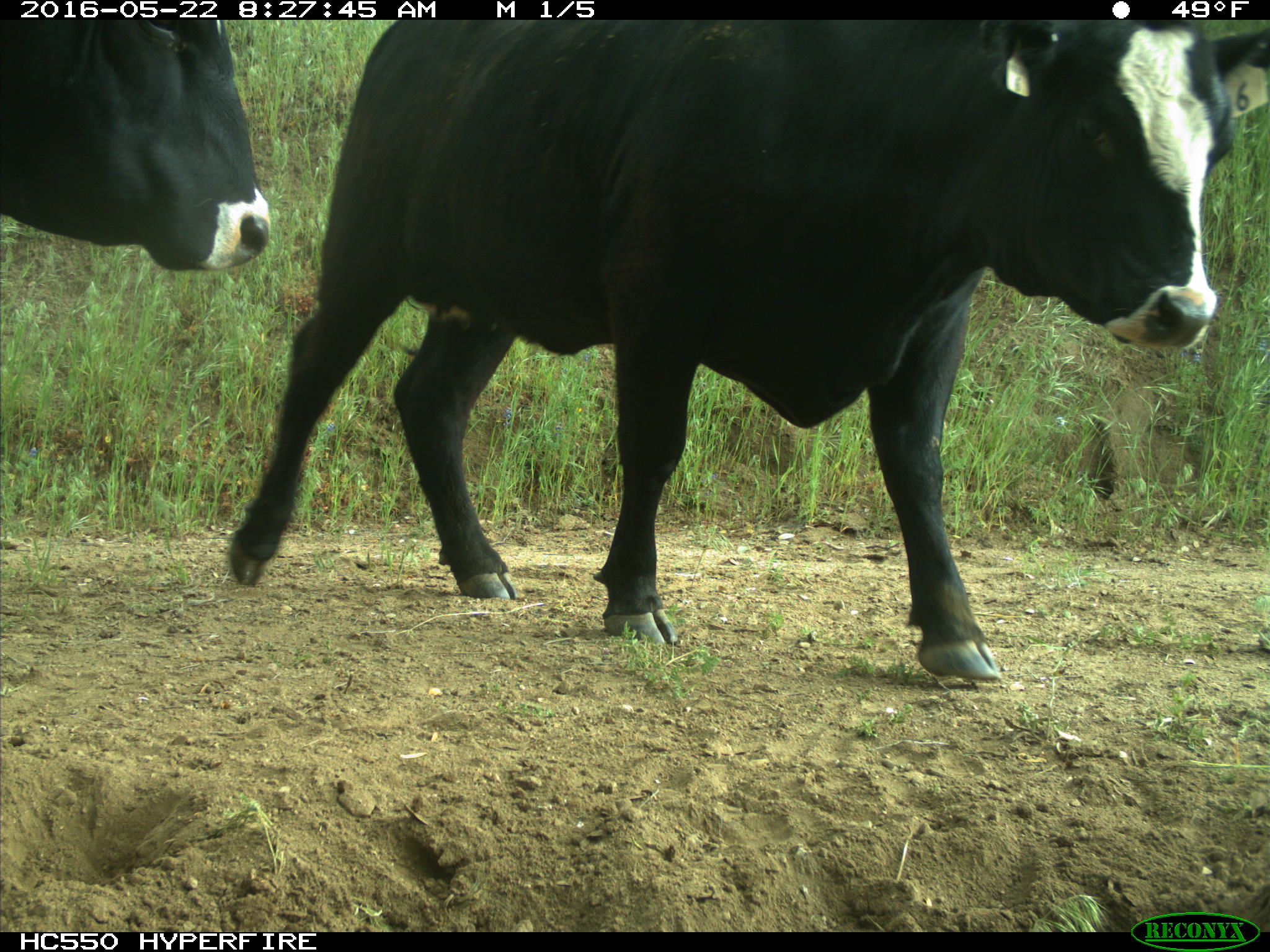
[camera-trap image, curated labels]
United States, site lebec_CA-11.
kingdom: Animalia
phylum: Chordata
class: Mammalia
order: Artiodactyla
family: Bovidae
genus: Bos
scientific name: Bos taurus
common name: domestic cow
Bos taurus (domestic cow).